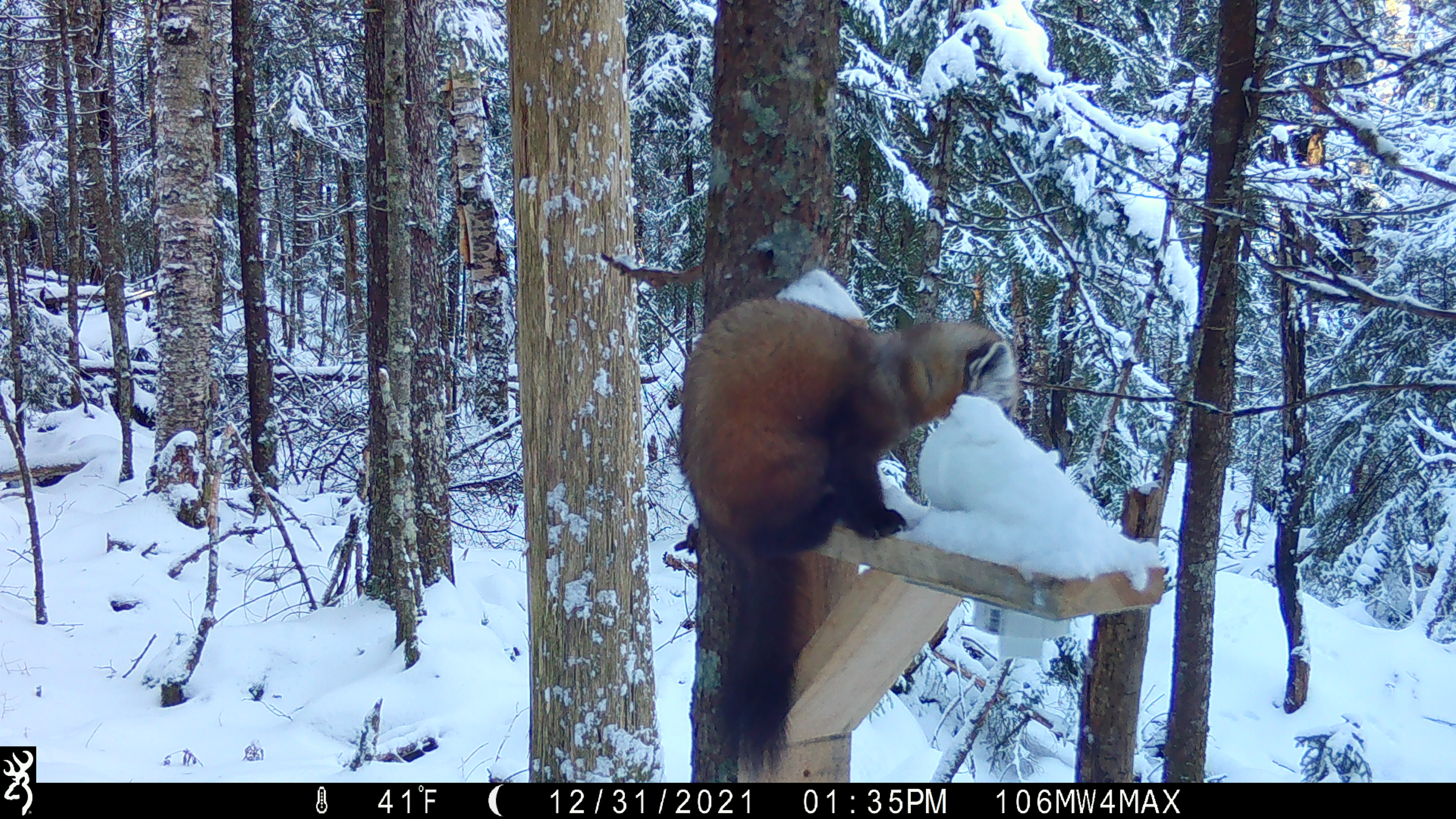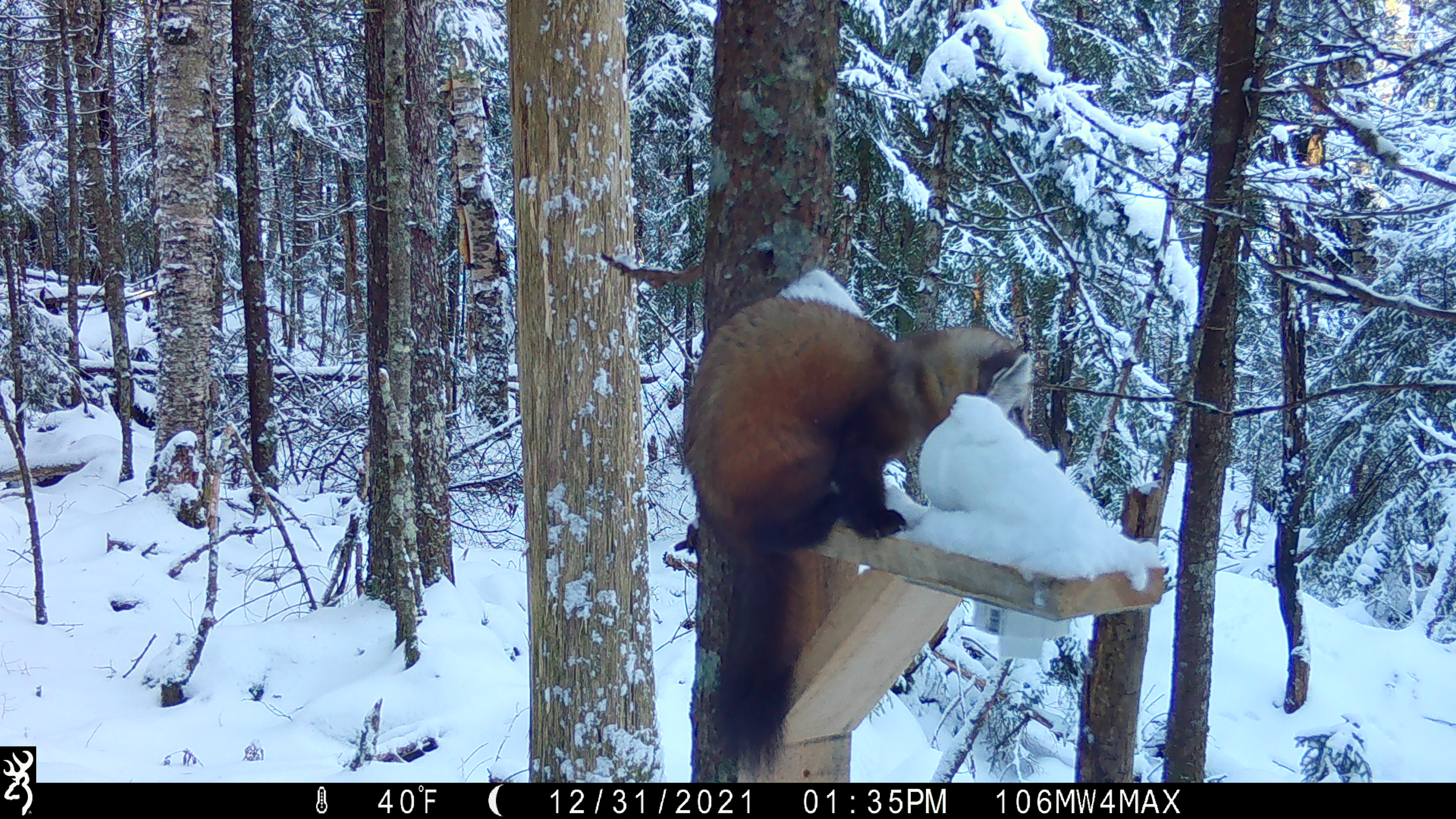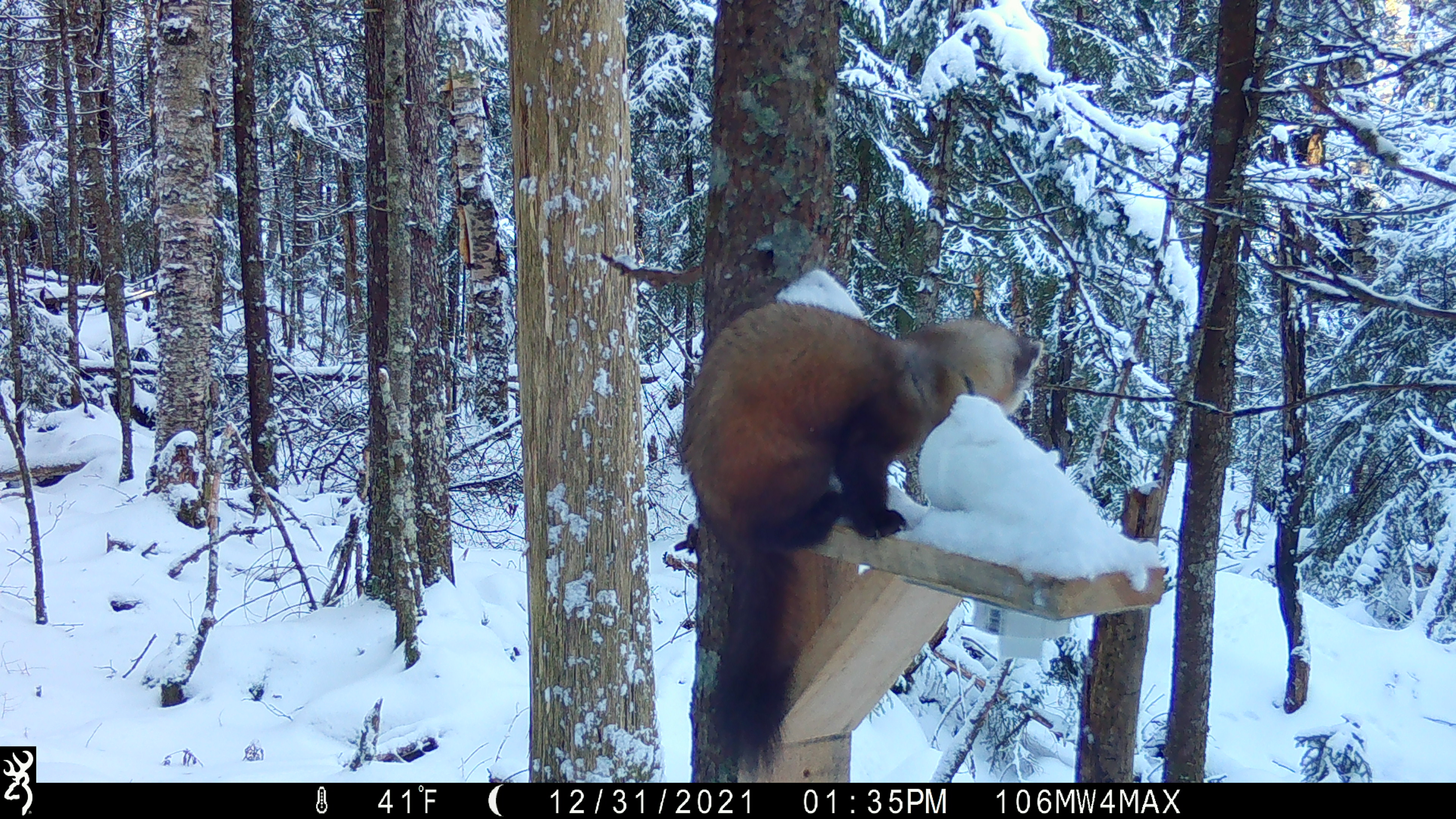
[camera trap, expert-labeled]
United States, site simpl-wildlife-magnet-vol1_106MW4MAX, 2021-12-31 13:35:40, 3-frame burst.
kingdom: Animalia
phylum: Chordata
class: Mammalia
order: Carnivora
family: Mustelidae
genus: Martes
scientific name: Martes americana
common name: american marten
American marten (Martes americana).